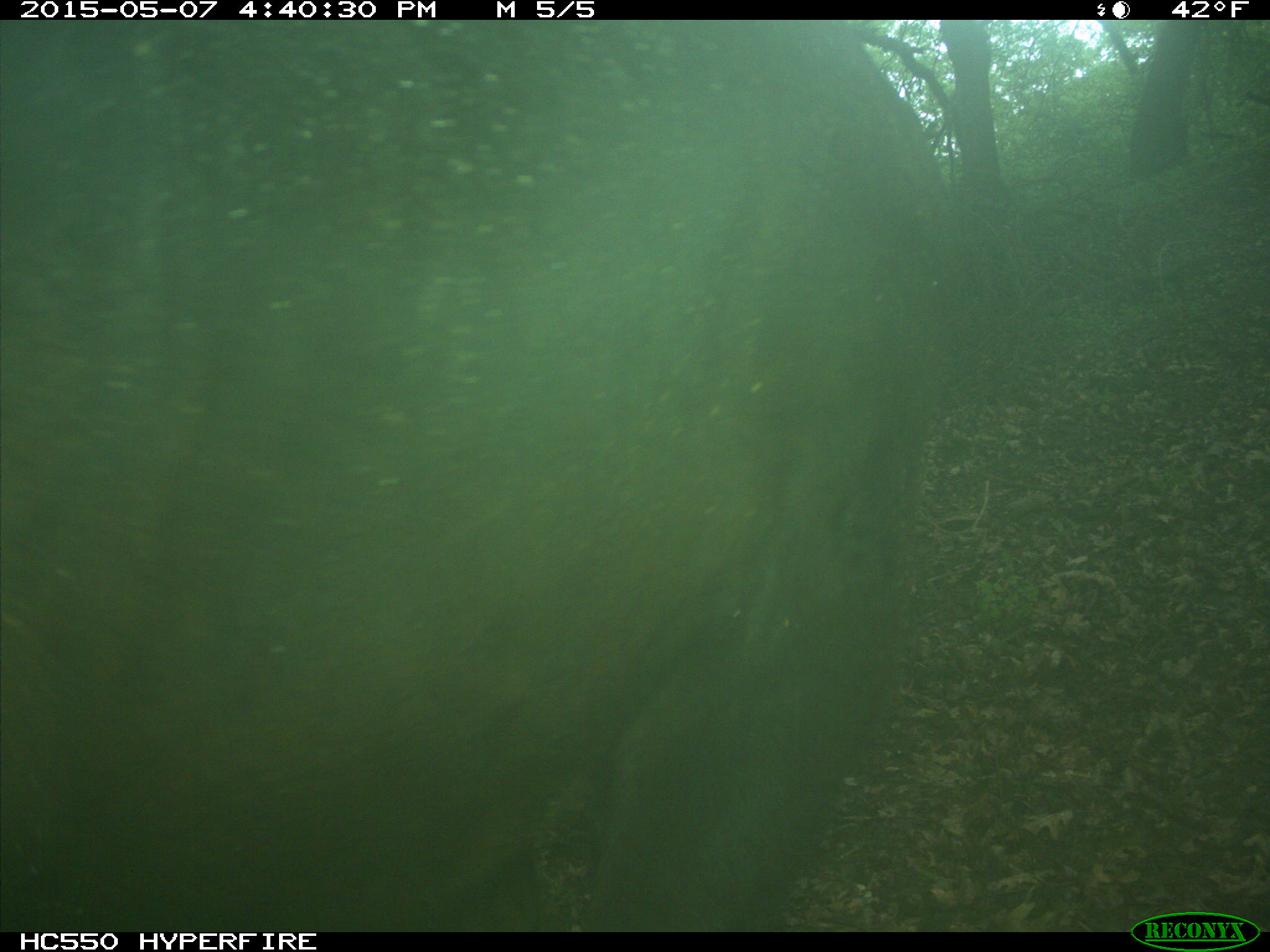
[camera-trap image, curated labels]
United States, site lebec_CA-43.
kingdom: Animalia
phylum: Chordata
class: Mammalia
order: Artiodactyla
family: Bovidae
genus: Bos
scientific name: Bos taurus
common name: domestic cow